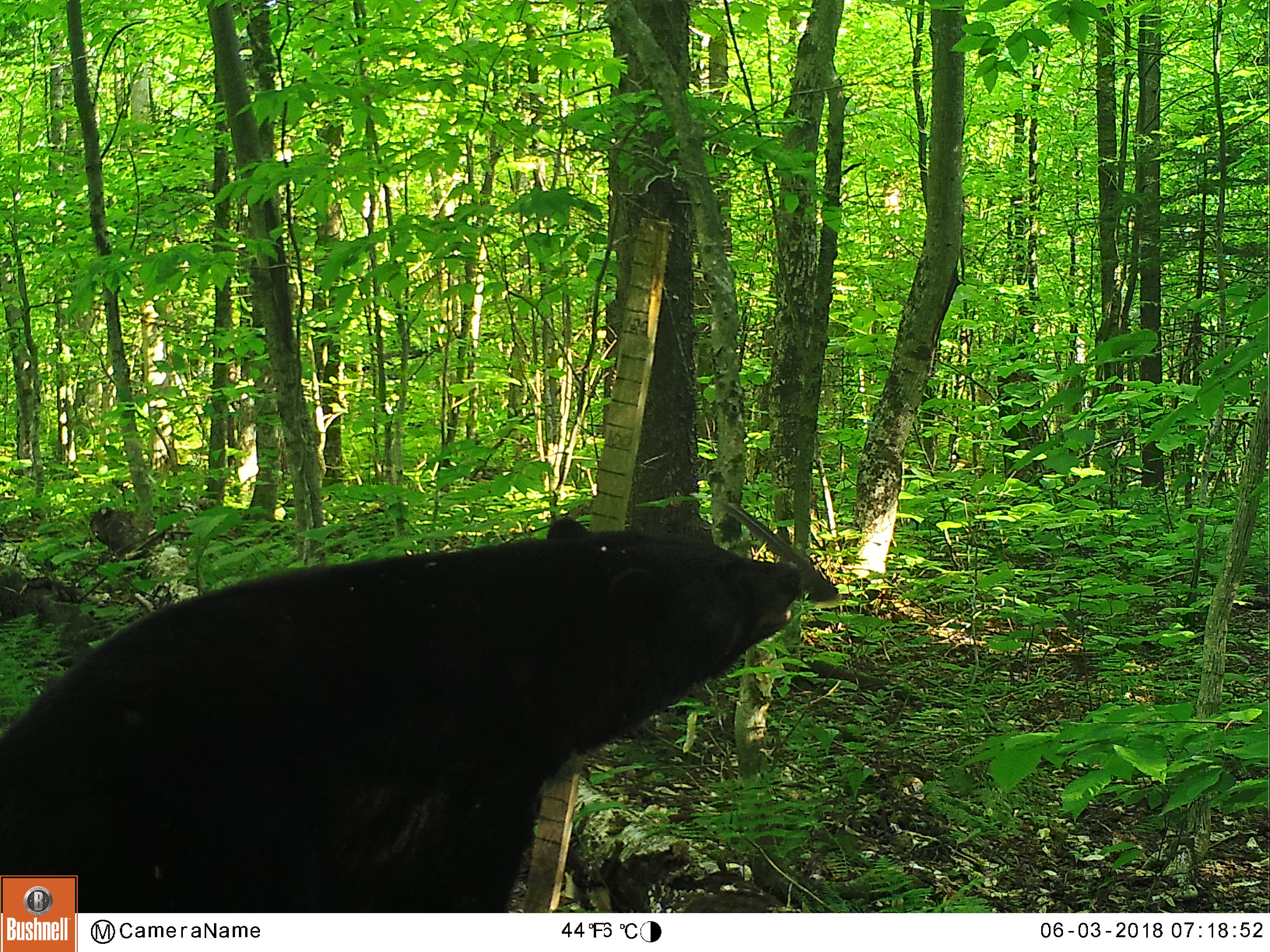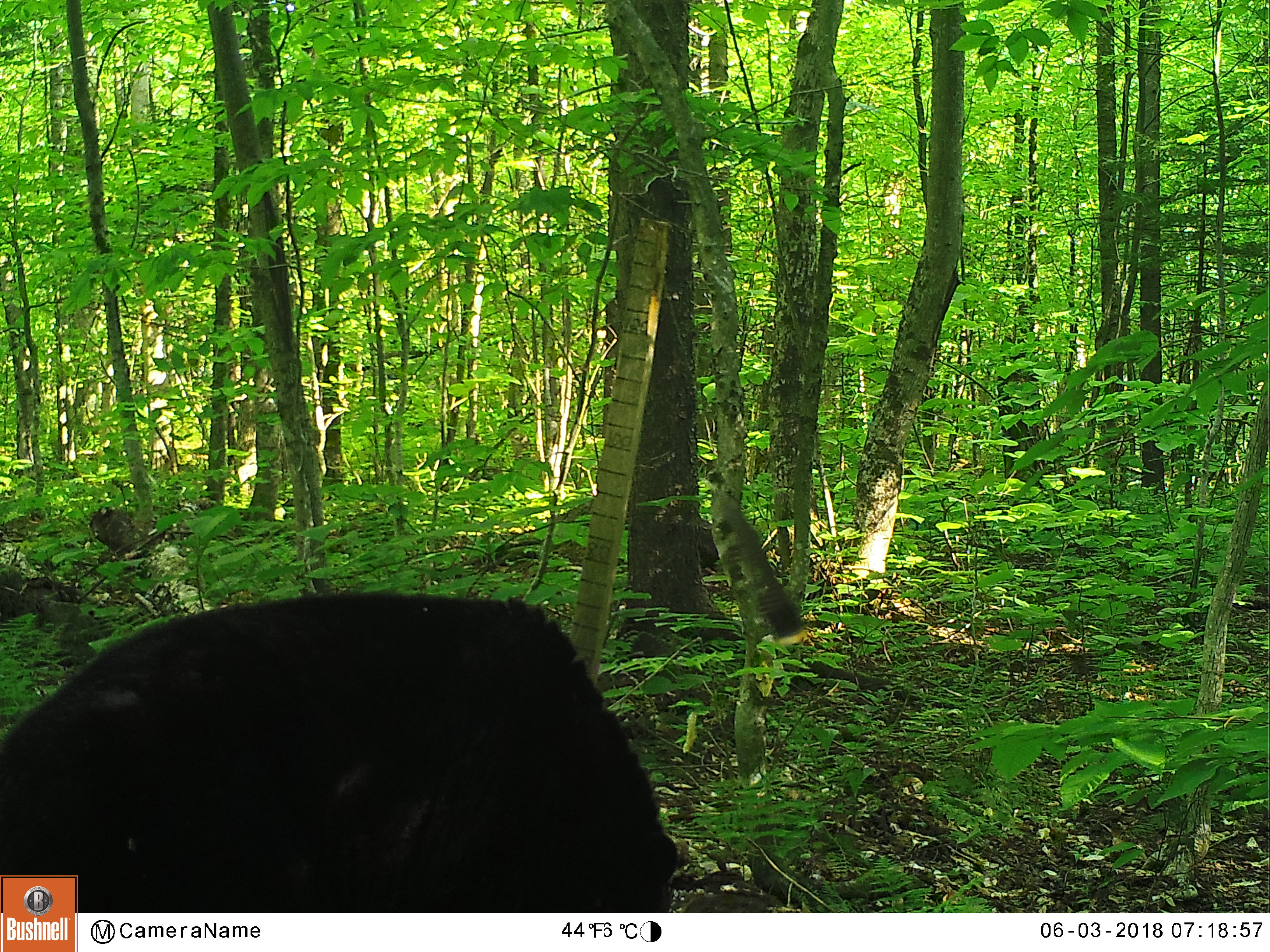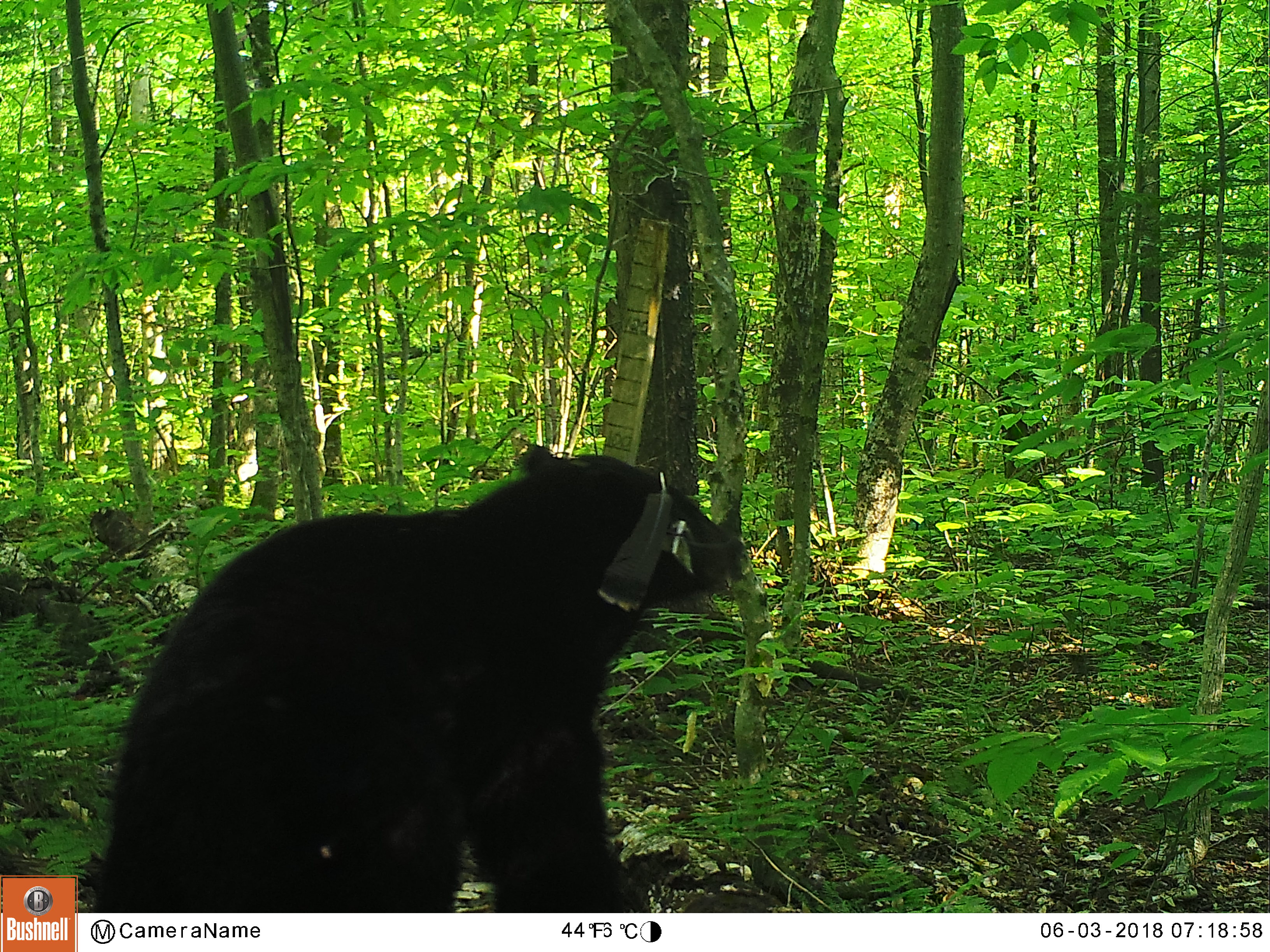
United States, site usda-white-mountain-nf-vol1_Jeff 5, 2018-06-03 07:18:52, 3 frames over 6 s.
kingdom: Animalia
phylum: Chordata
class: Mammalia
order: Carnivora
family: Ursidae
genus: Ursus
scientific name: Ursus americanus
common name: black bear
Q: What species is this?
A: Black bear (Ursus americanus).